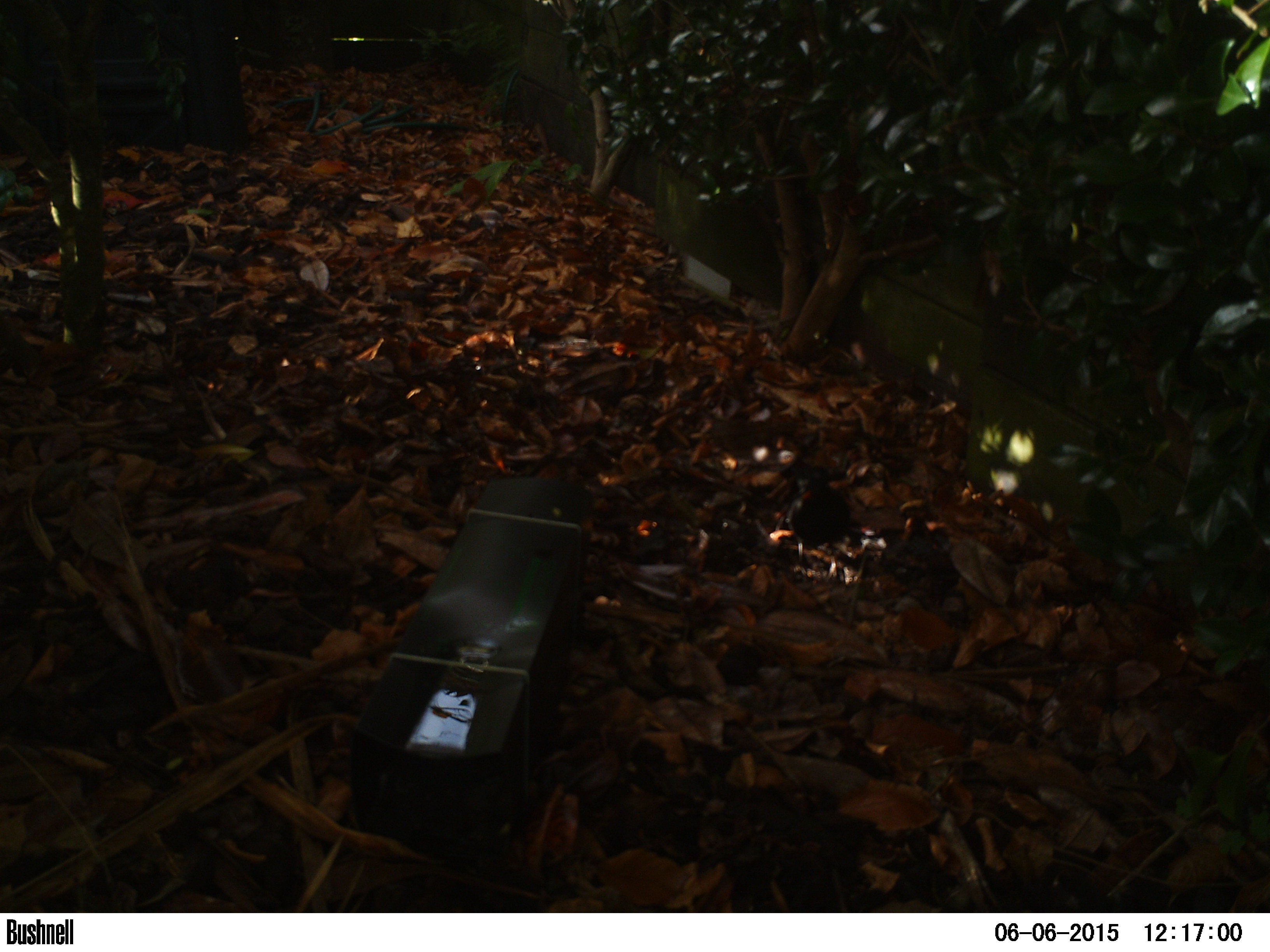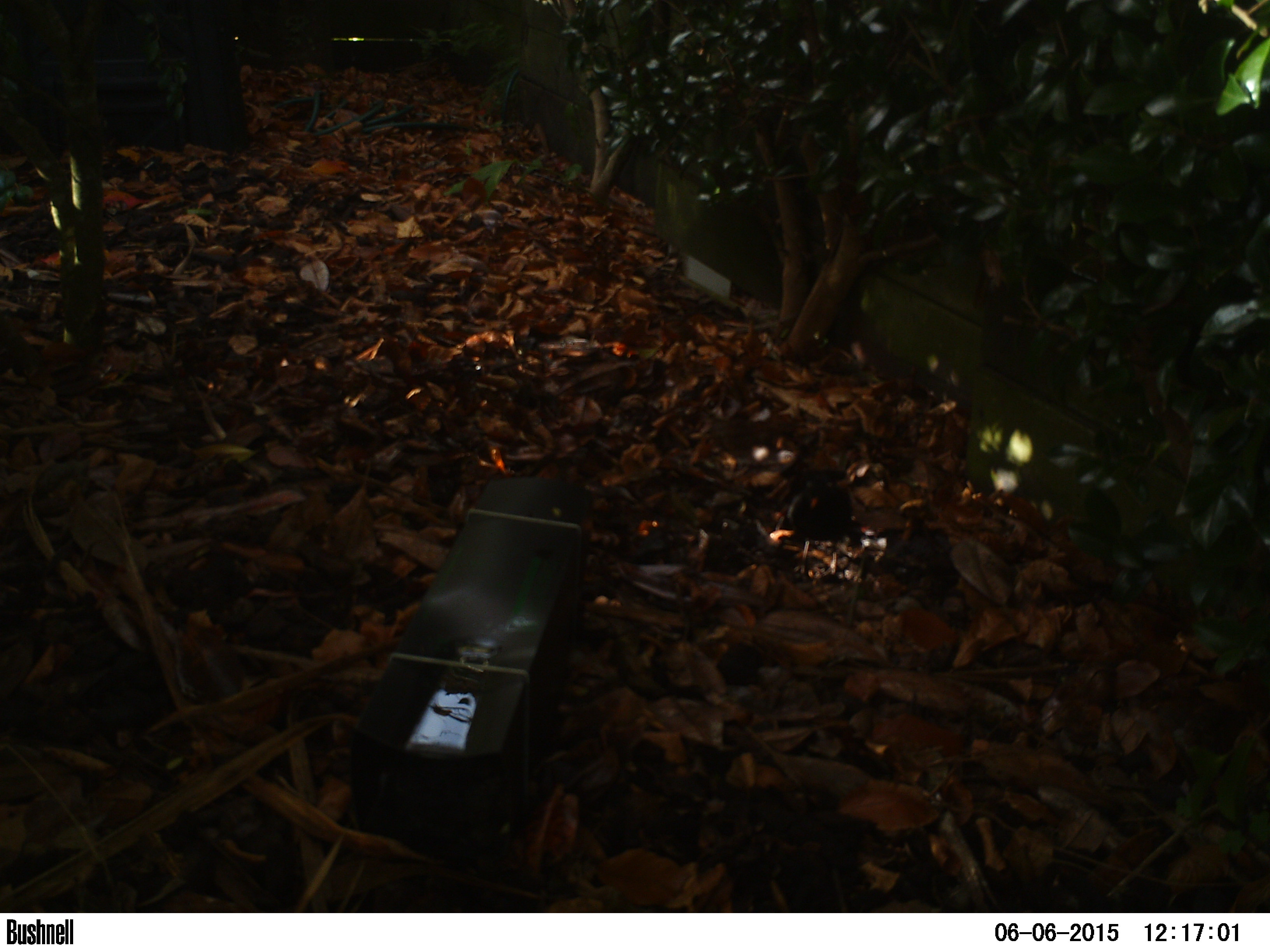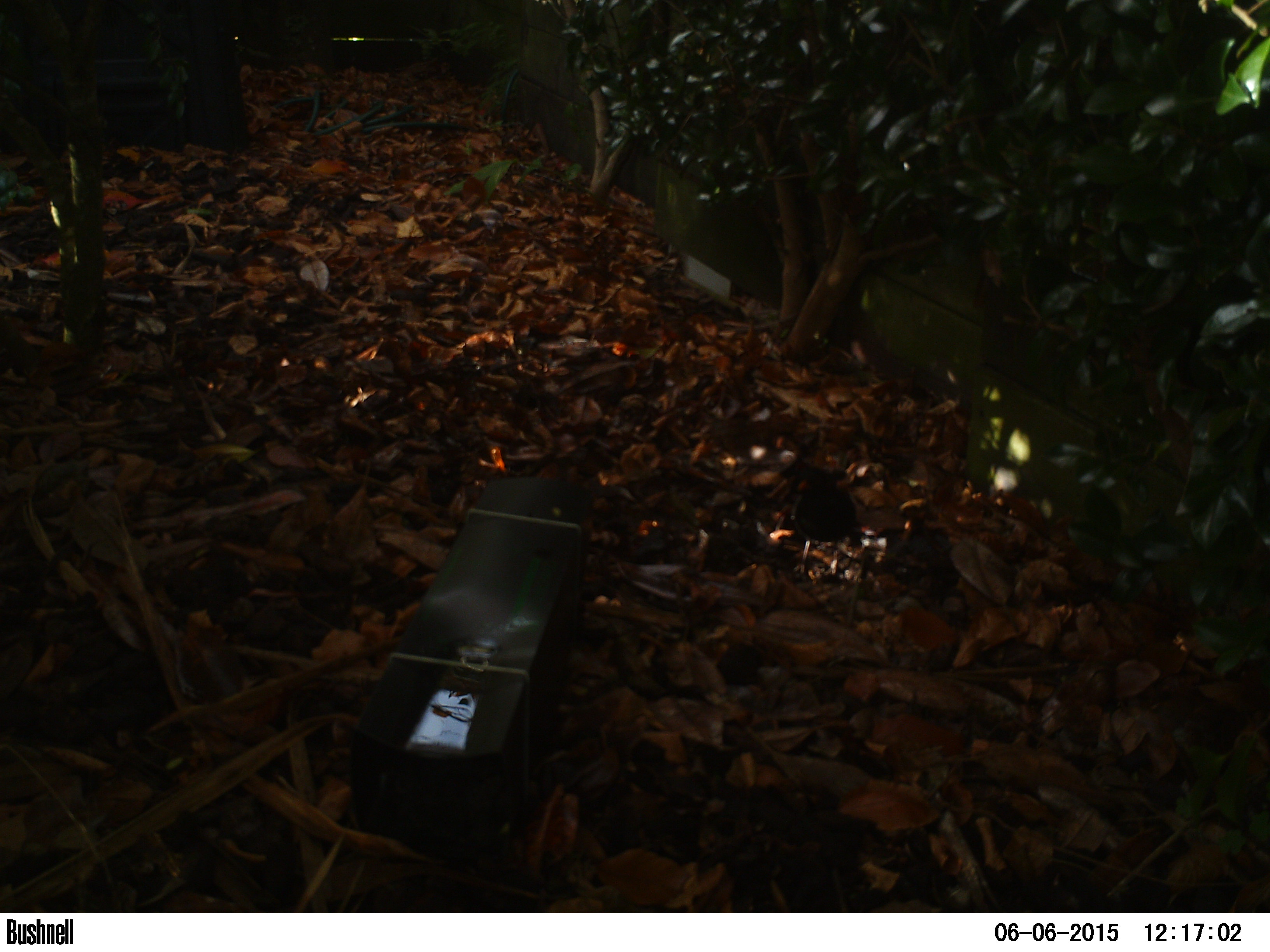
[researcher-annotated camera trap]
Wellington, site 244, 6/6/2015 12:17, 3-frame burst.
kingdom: Animalia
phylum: Chordata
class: Aves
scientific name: Aves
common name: bird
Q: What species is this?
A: Bird (Aves).